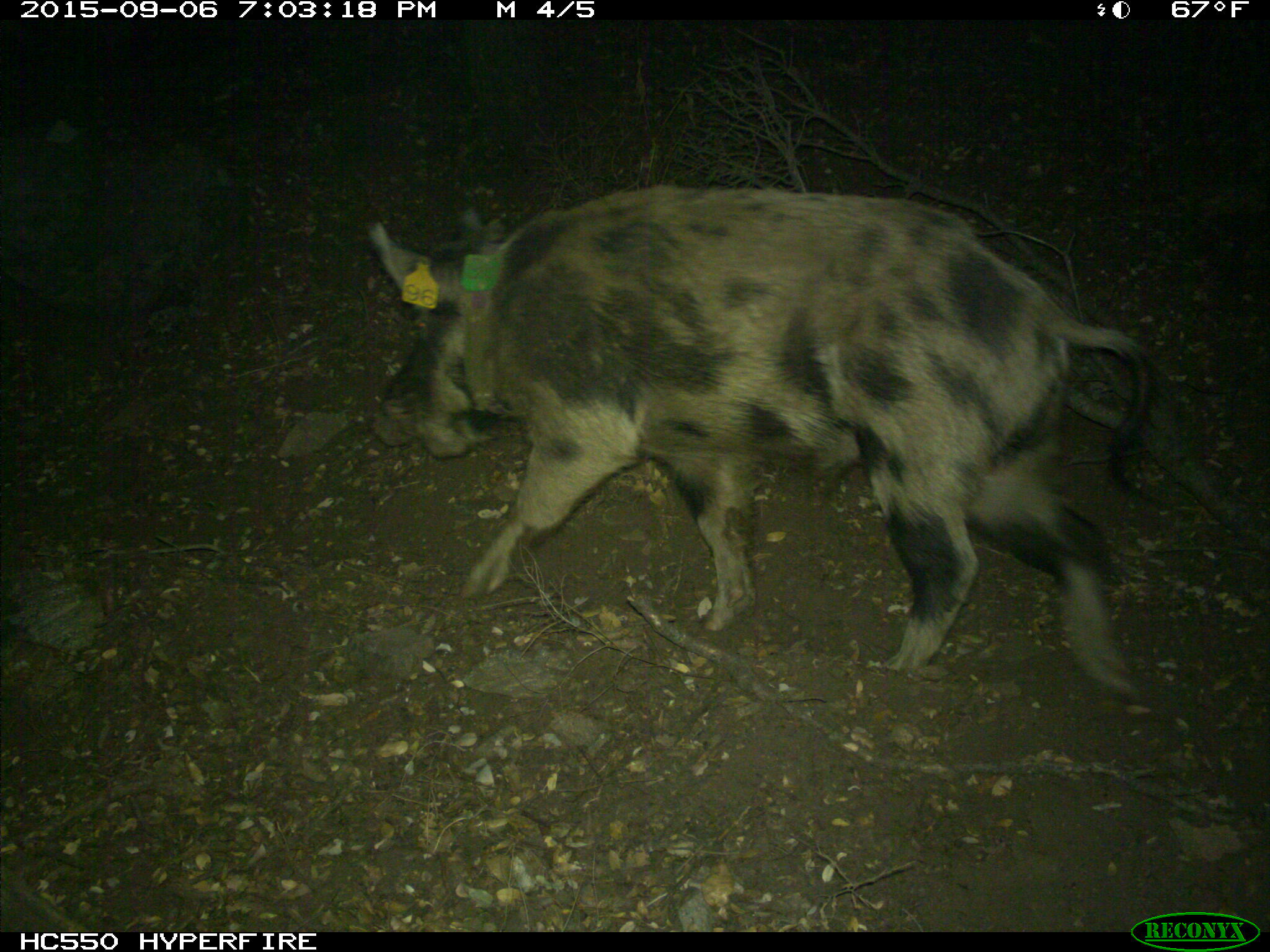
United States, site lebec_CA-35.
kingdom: Animalia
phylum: Chordata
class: Mammalia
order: Artiodactyla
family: Suidae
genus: Sus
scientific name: Sus scrofa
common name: wild boar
Sus scrofa (wild boar).